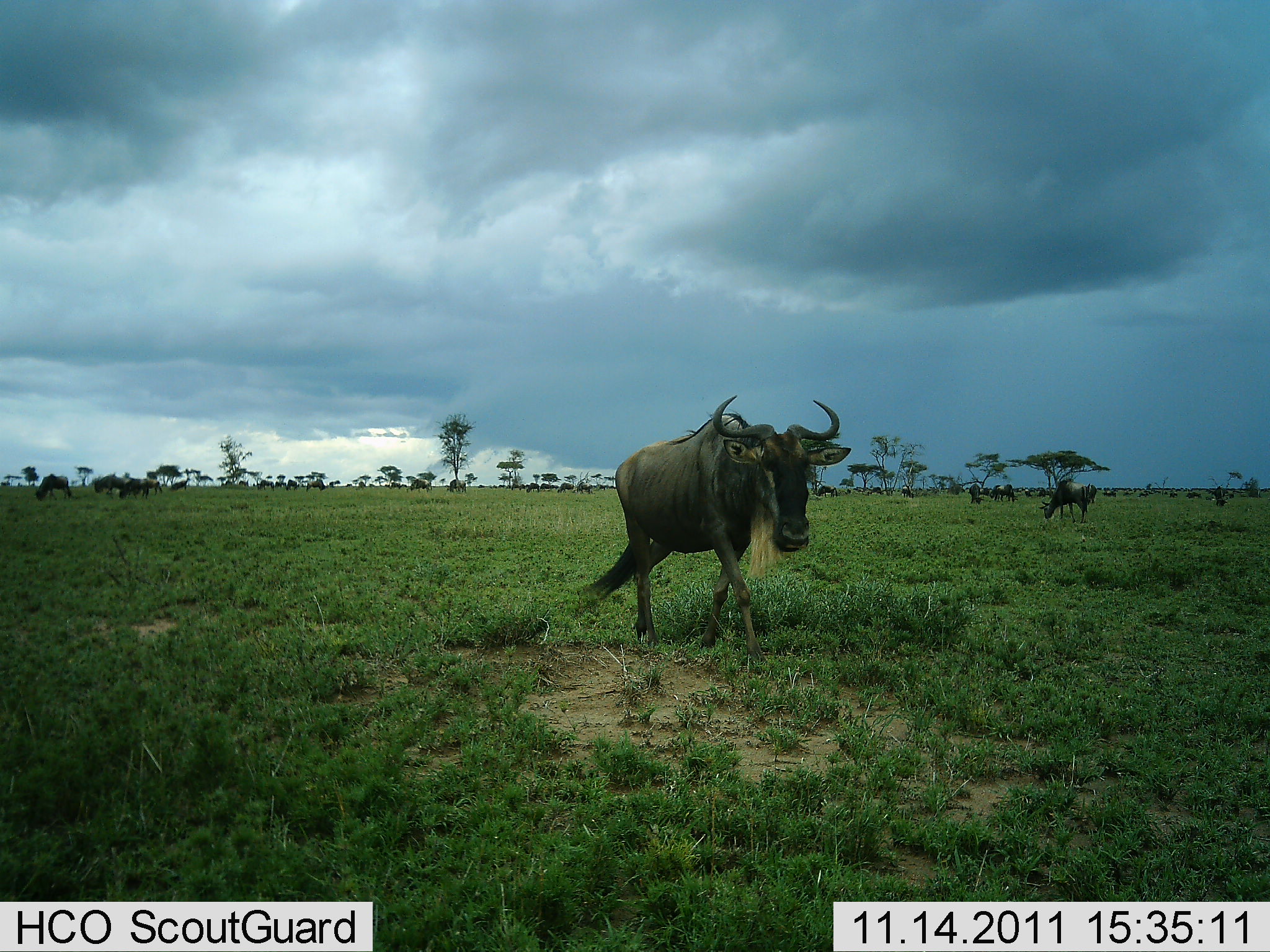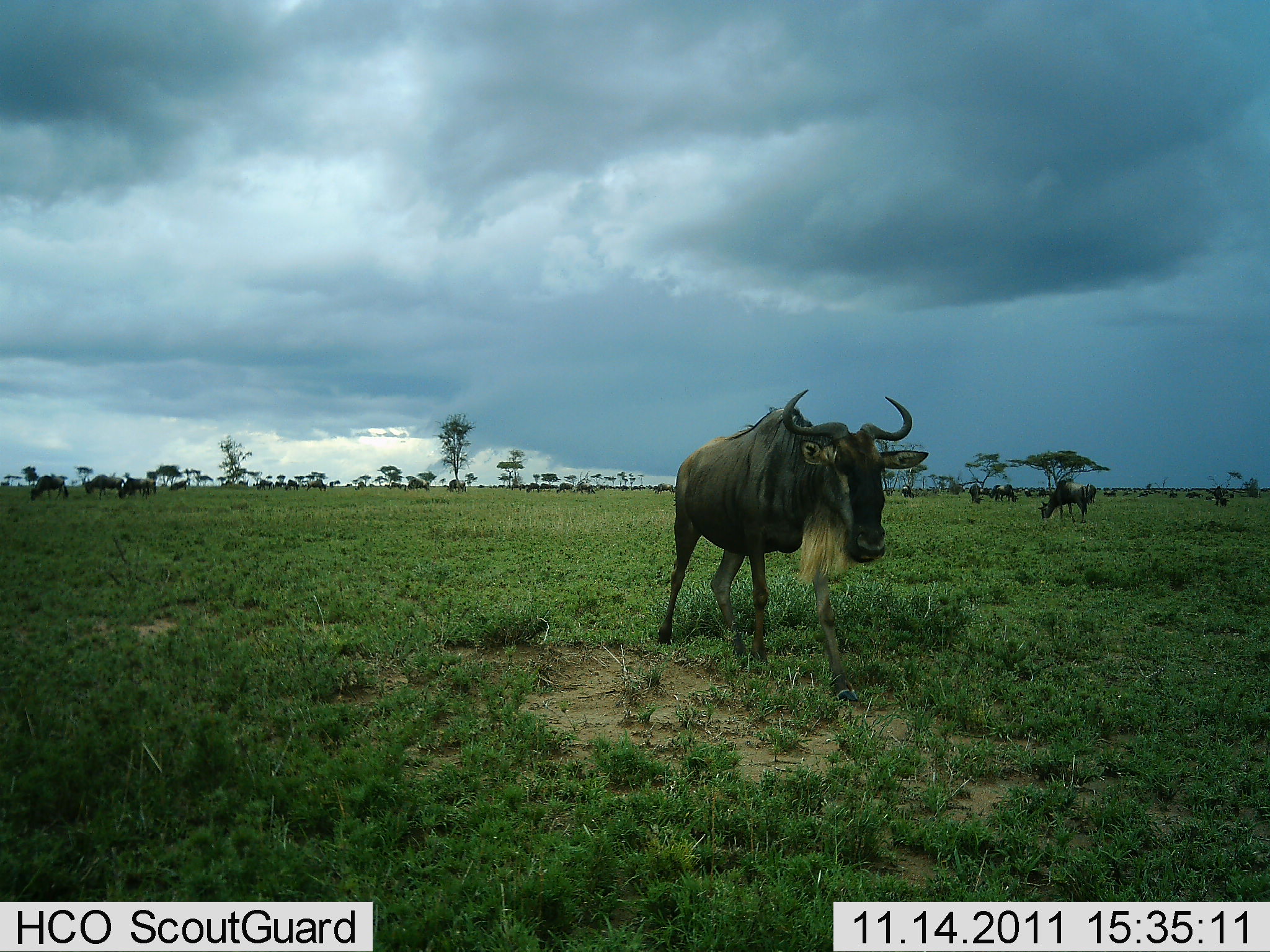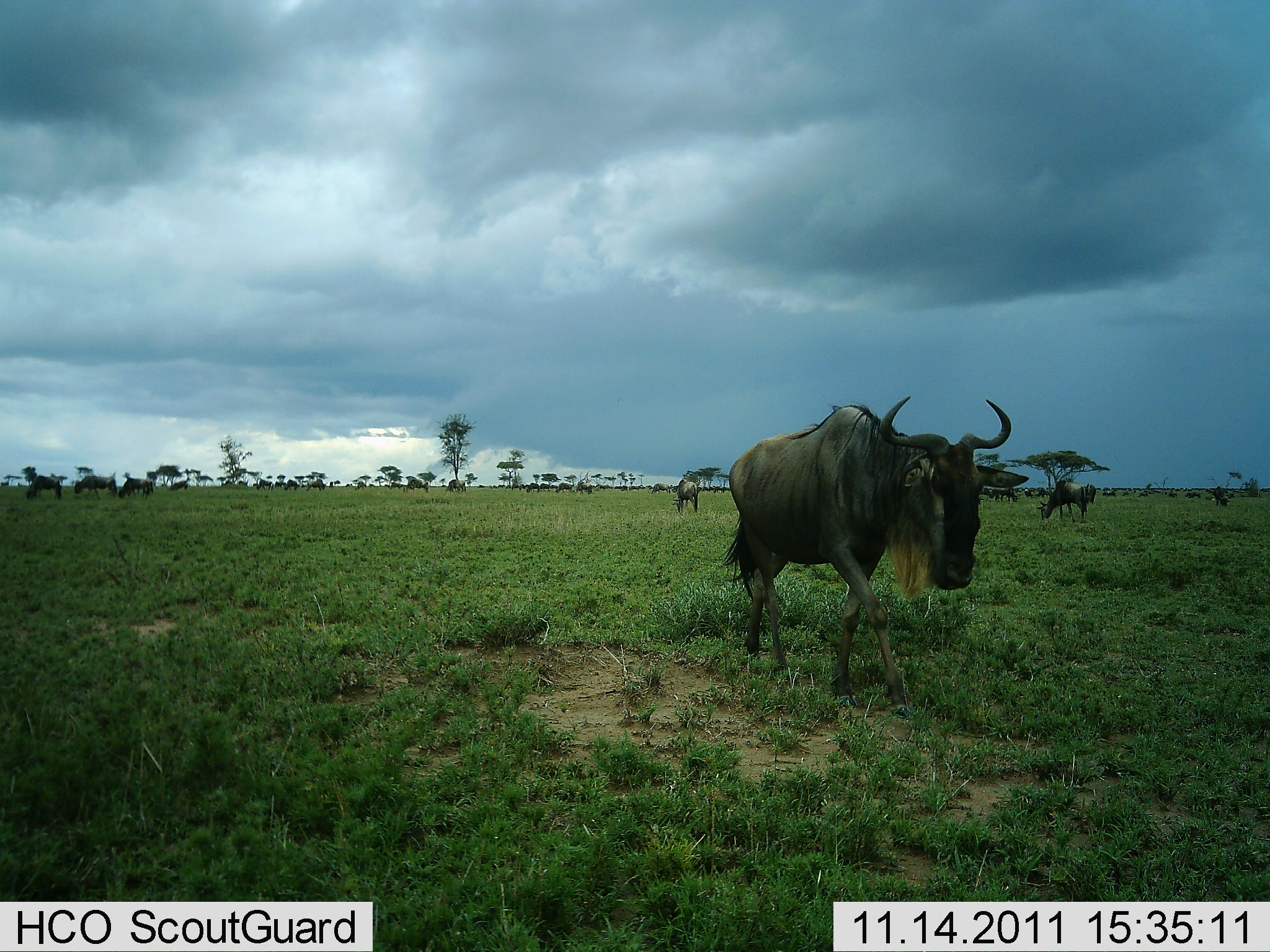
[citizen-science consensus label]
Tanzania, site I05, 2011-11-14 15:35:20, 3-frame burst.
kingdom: Animalia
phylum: Chordata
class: Mammalia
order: Artiodactyla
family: Bovidae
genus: Connochaetes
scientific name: Connochaetes taurinus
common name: blue wildebeest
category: wildebeest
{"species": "wildebeest (blue wildebeest) (Connochaetes taurinus)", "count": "11-50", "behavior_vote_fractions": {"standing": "57%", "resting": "0%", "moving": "71%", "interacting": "0%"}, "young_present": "0%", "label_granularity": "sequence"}